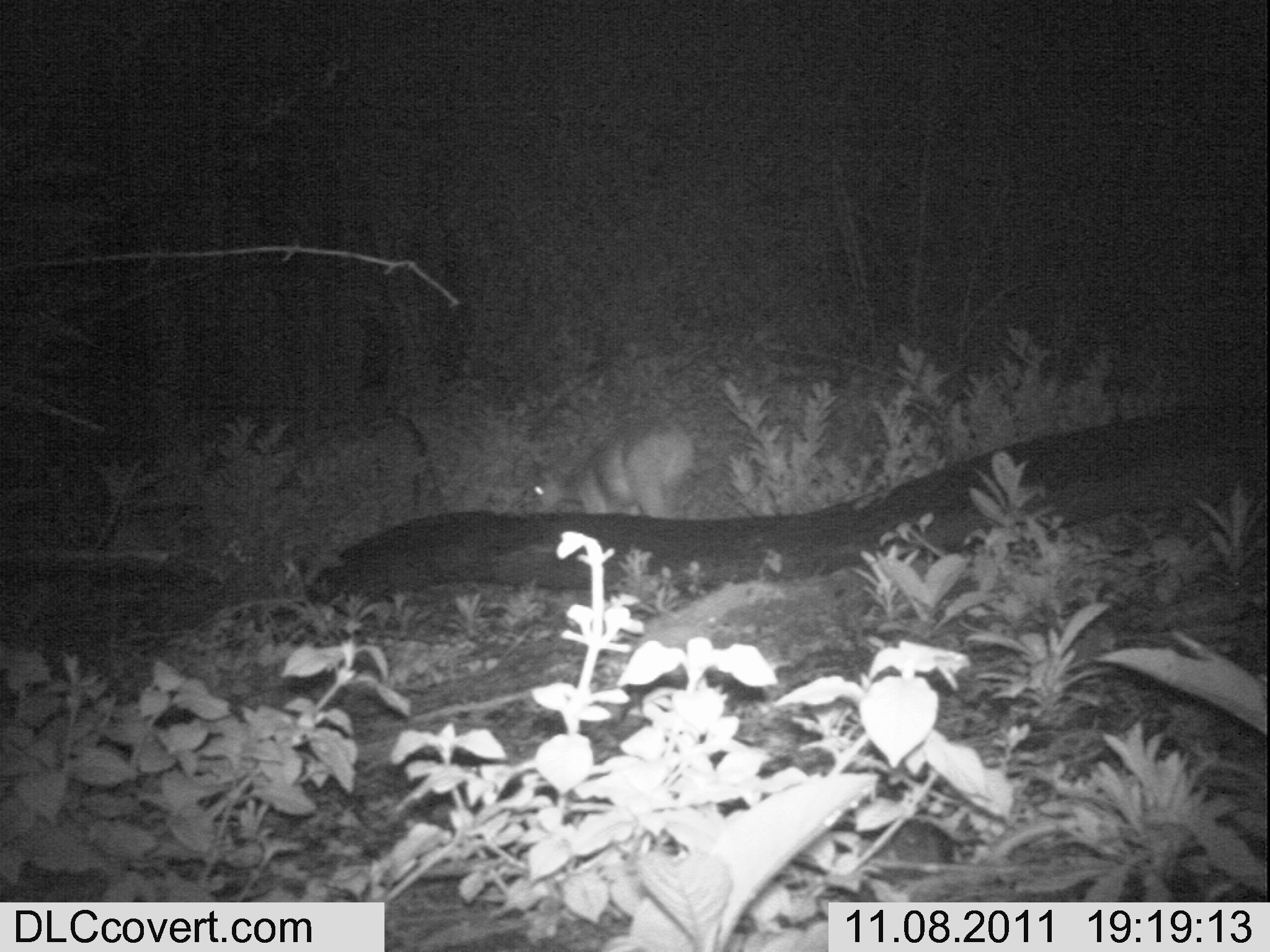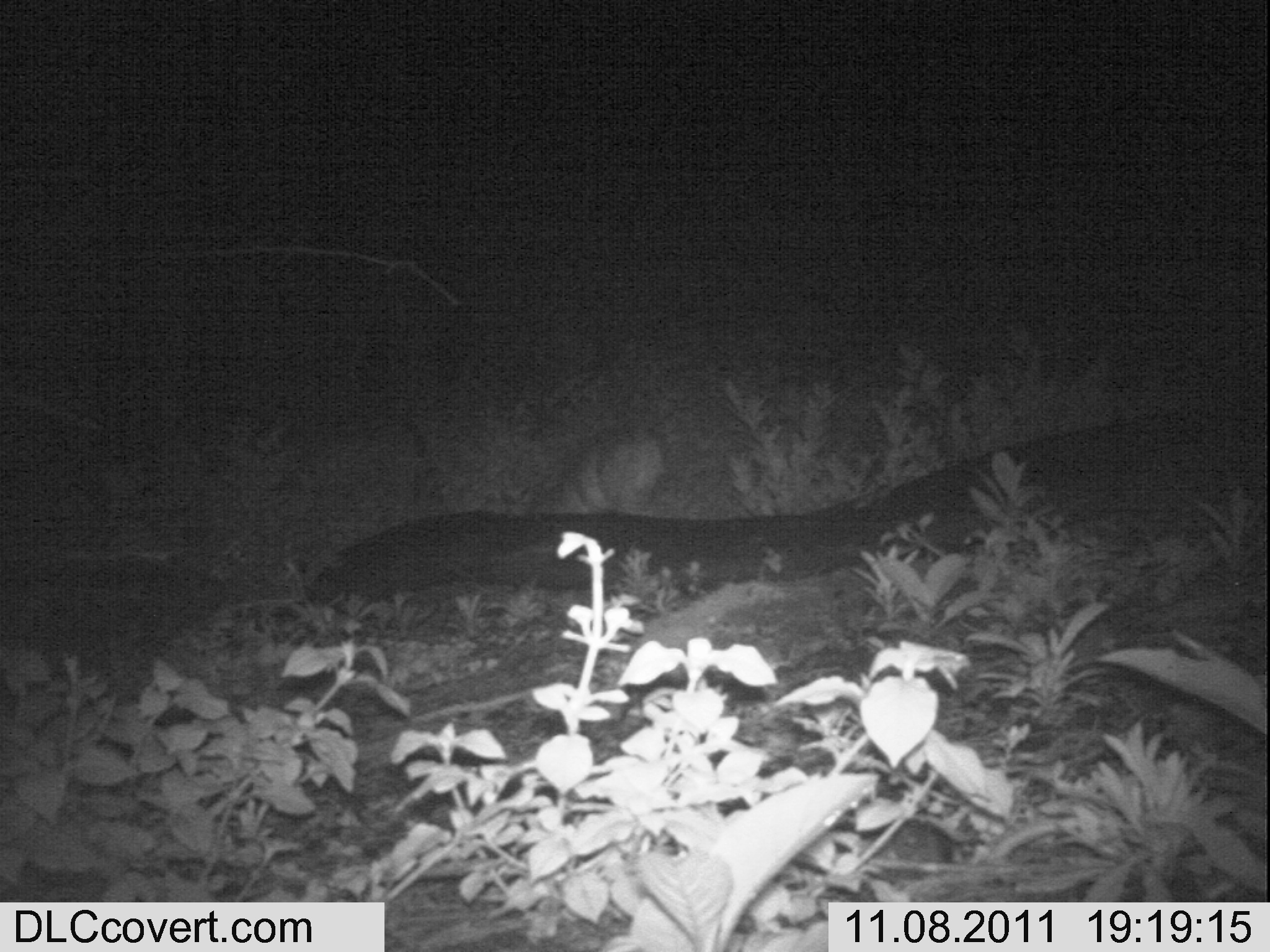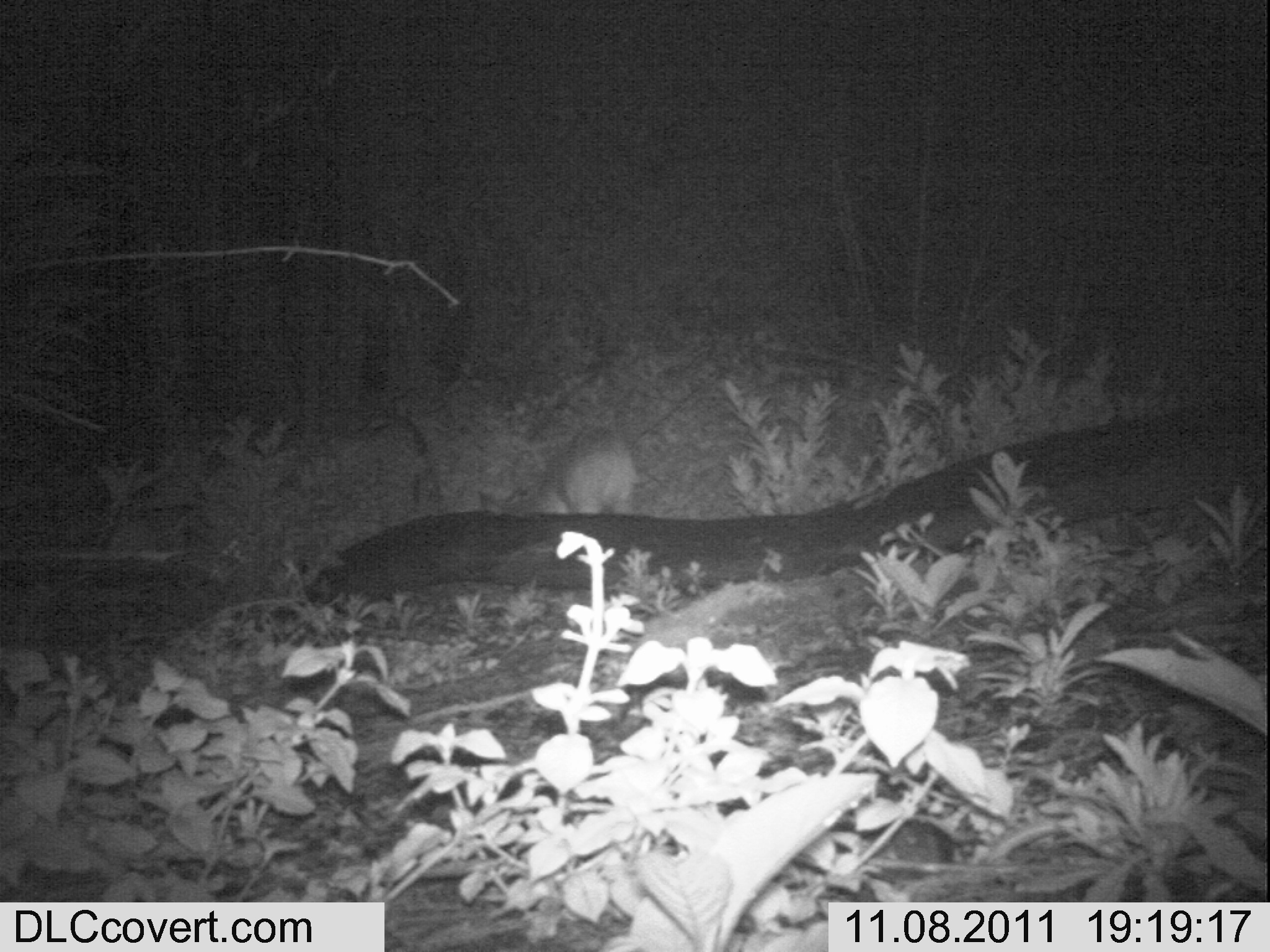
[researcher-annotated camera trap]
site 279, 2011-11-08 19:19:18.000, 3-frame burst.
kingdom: Animalia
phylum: Chordata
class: Mammalia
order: Artiodactyla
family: Bovidae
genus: Tragelaphus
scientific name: Tragelaphus scriptus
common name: bushbuck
Tragelaphus scriptus (bushbuck), count 1.